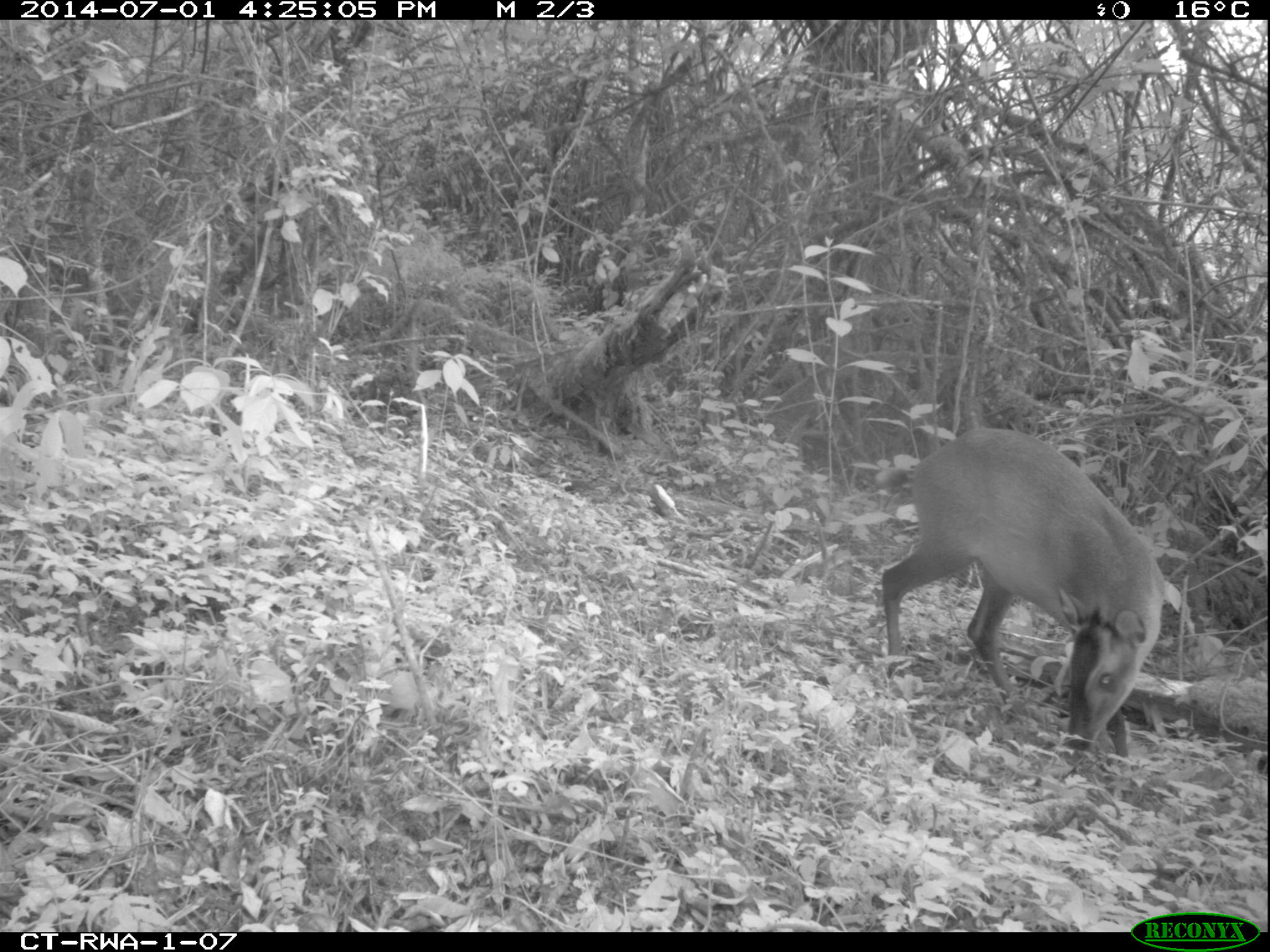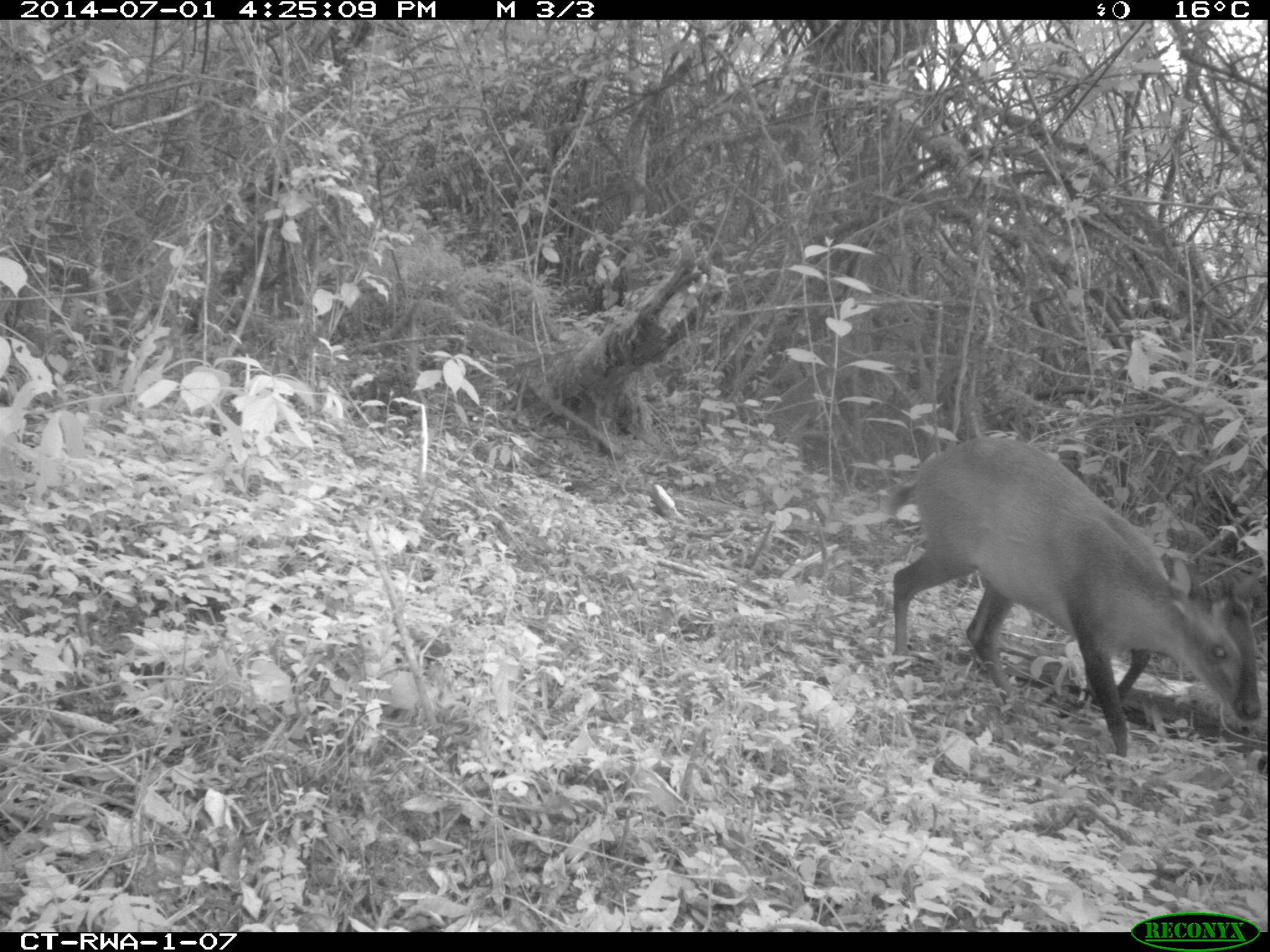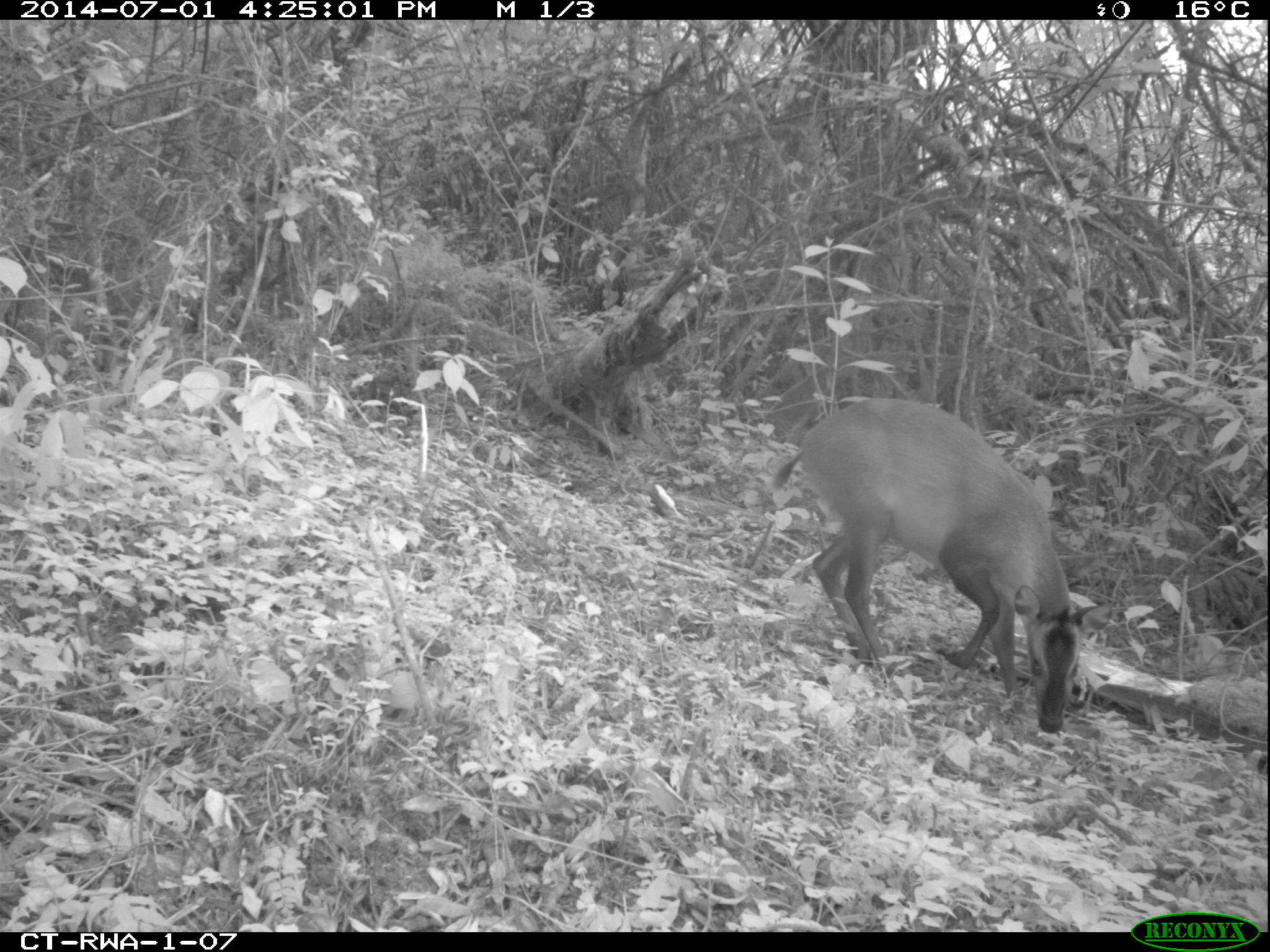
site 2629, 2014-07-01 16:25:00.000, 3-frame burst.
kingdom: Animalia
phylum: Chordata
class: Mammalia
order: Artiodactyla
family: Bovidae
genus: Cephalophus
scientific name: Cephalophus nigrifrons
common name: black-fronted duiker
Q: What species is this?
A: Cephalophus nigrifrons (black-fronted duiker).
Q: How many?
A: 1.